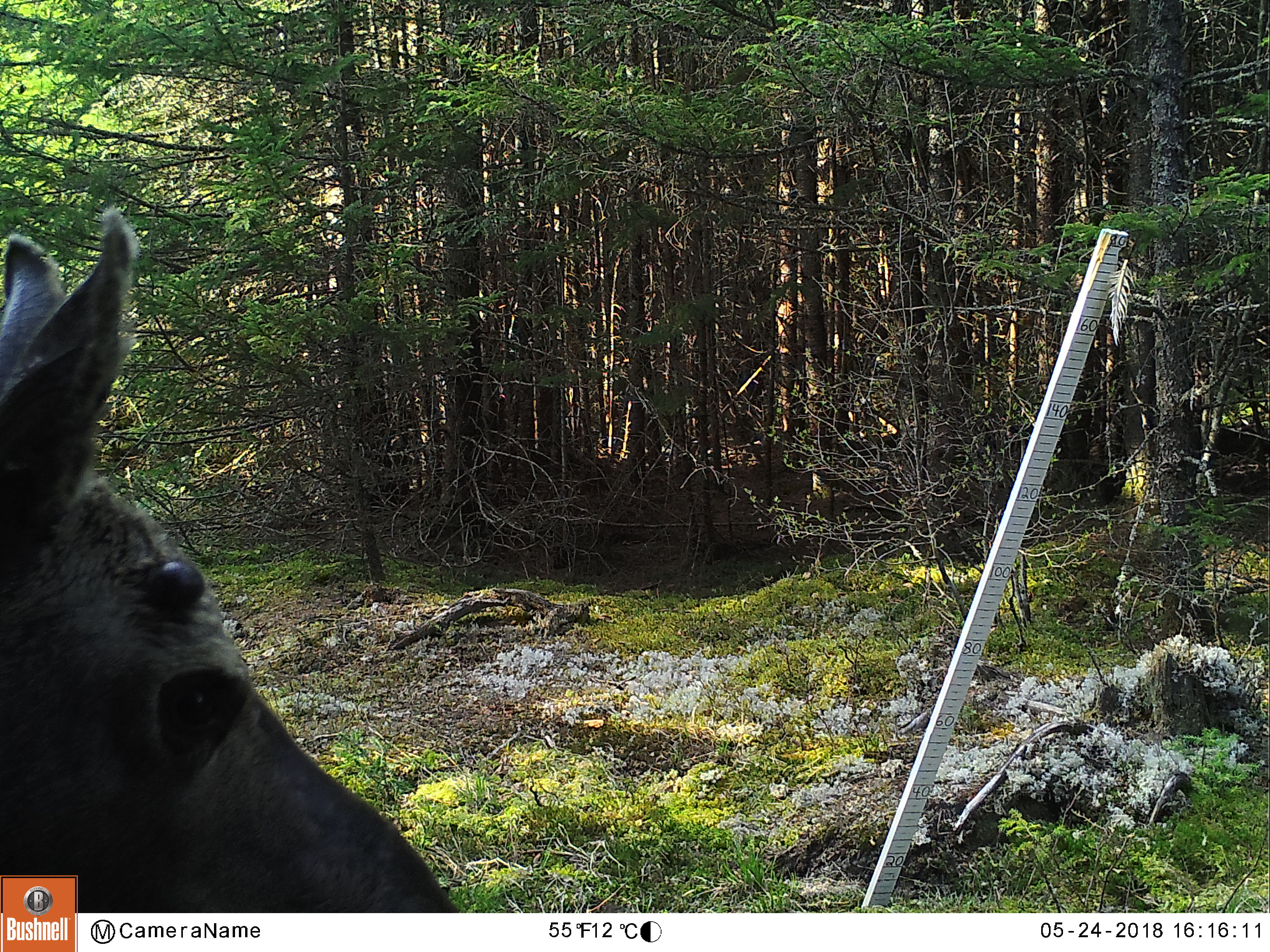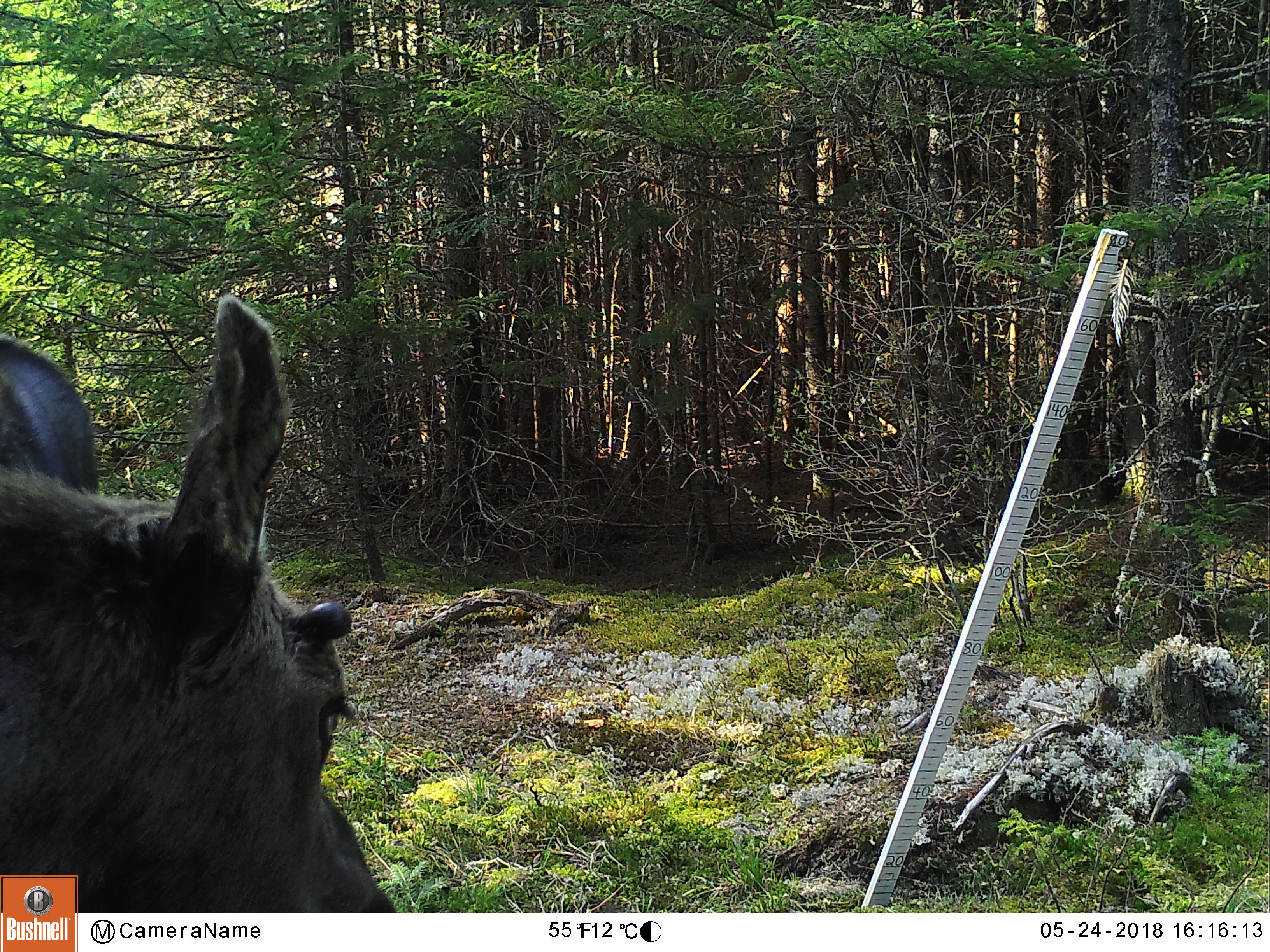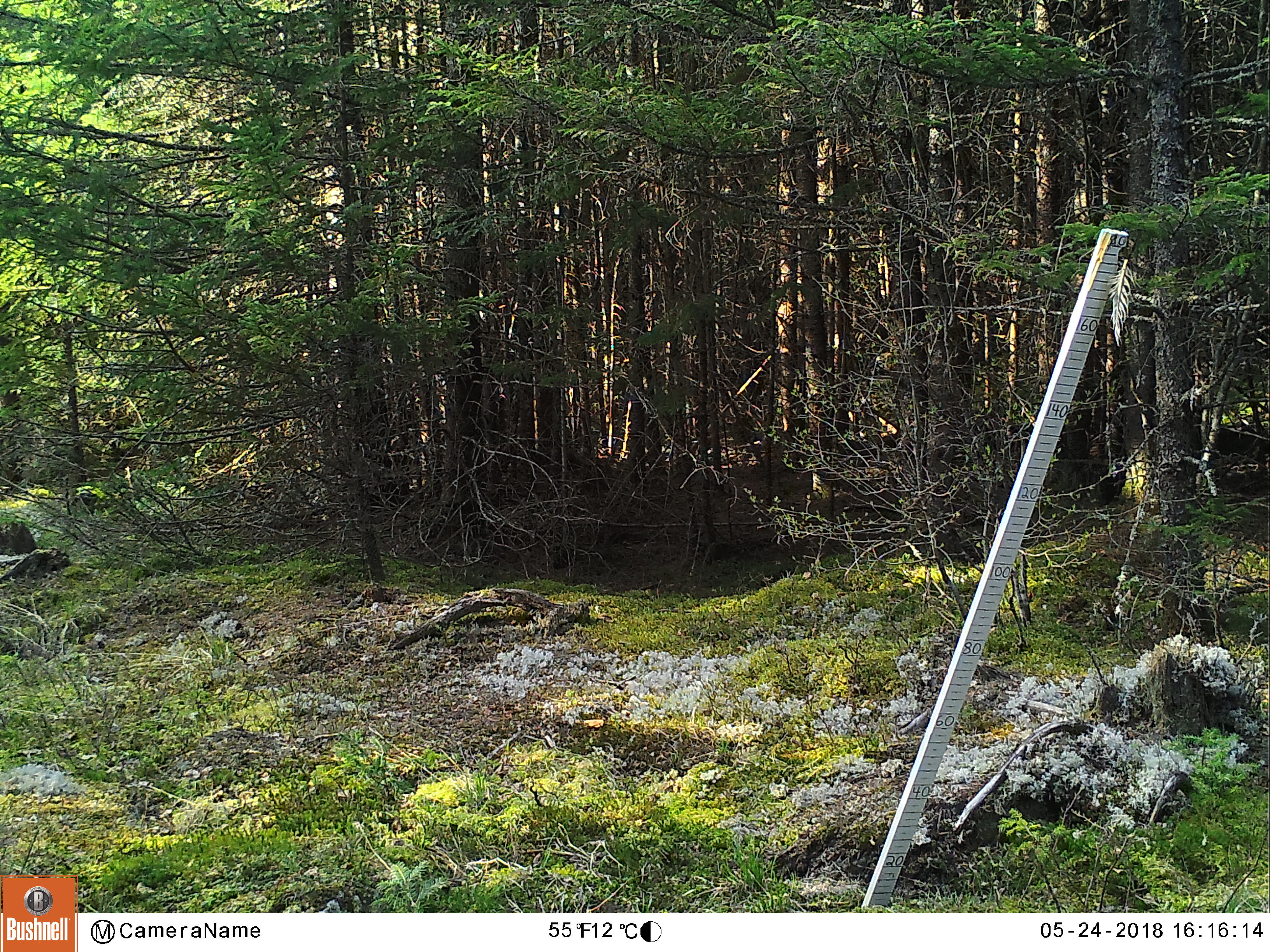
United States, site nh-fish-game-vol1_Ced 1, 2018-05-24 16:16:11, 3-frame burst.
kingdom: Animalia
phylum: Chordata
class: Mammalia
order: Artiodactyla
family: Cervidae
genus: Alces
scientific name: Alces alces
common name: moose